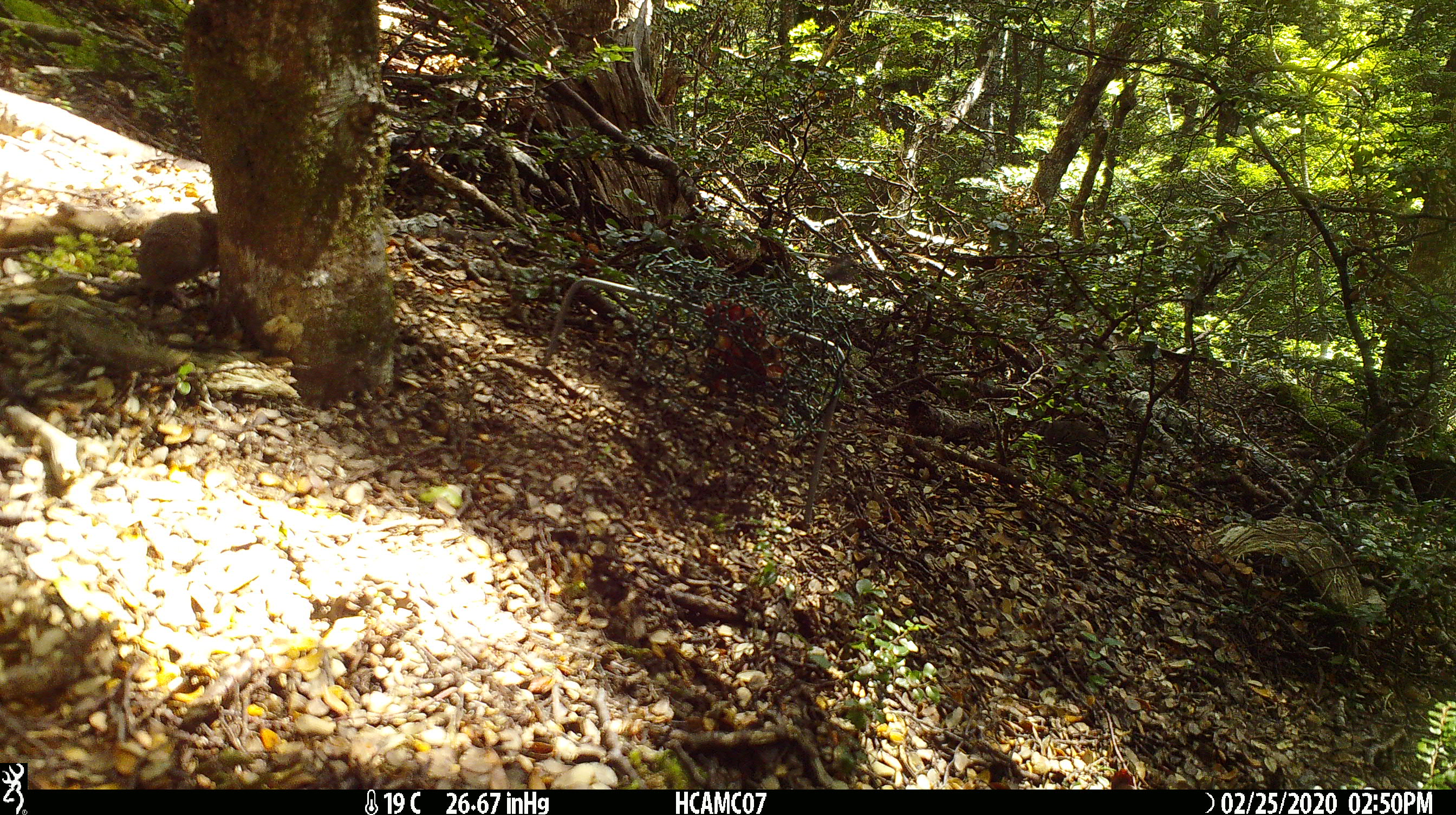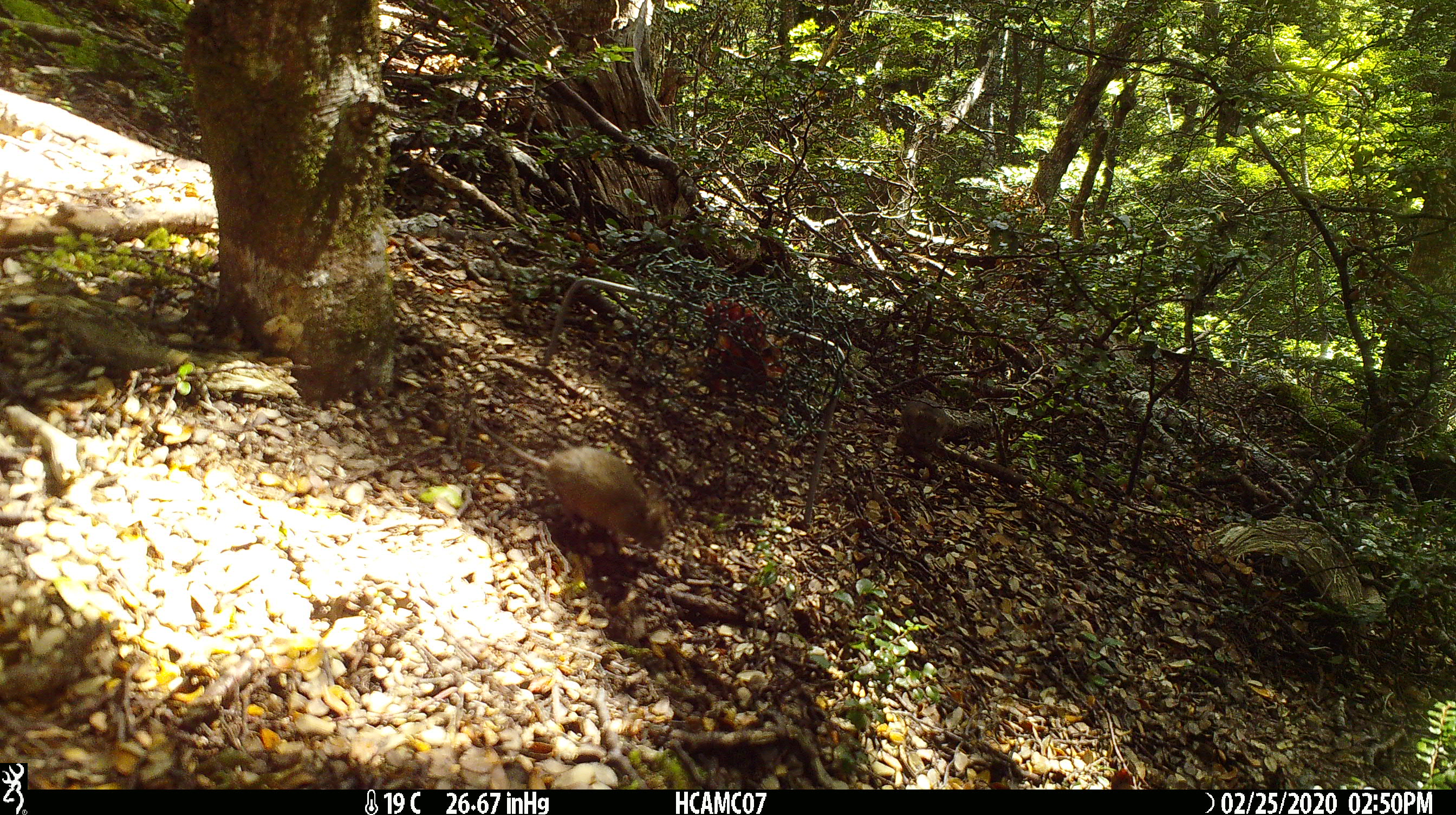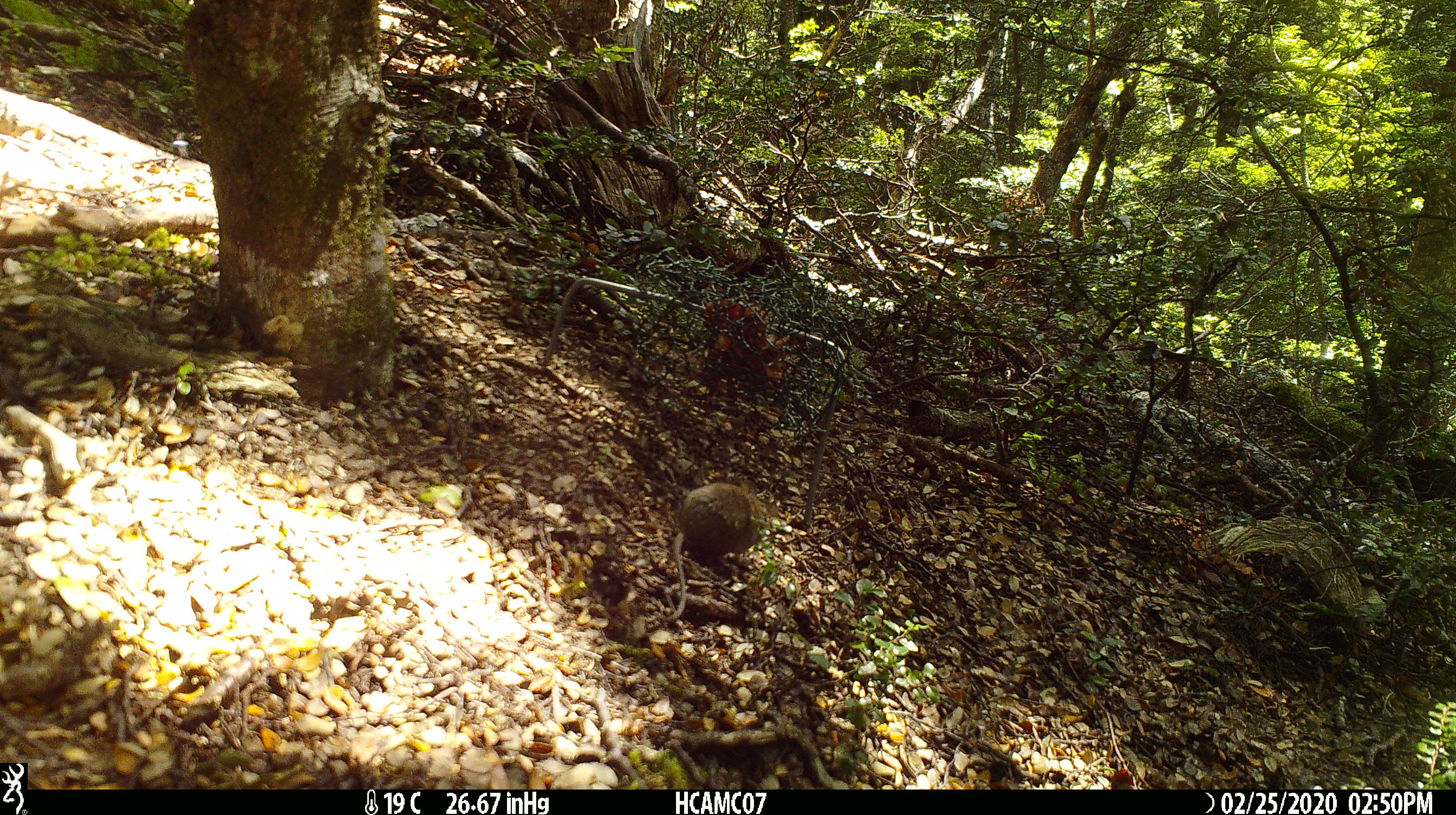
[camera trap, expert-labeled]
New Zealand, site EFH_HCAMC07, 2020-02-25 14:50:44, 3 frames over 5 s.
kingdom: Animalia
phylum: Chordata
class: Mammalia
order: Rodentia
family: Muridae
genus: Mus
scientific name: Mus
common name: mouse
Mouse (Mus).